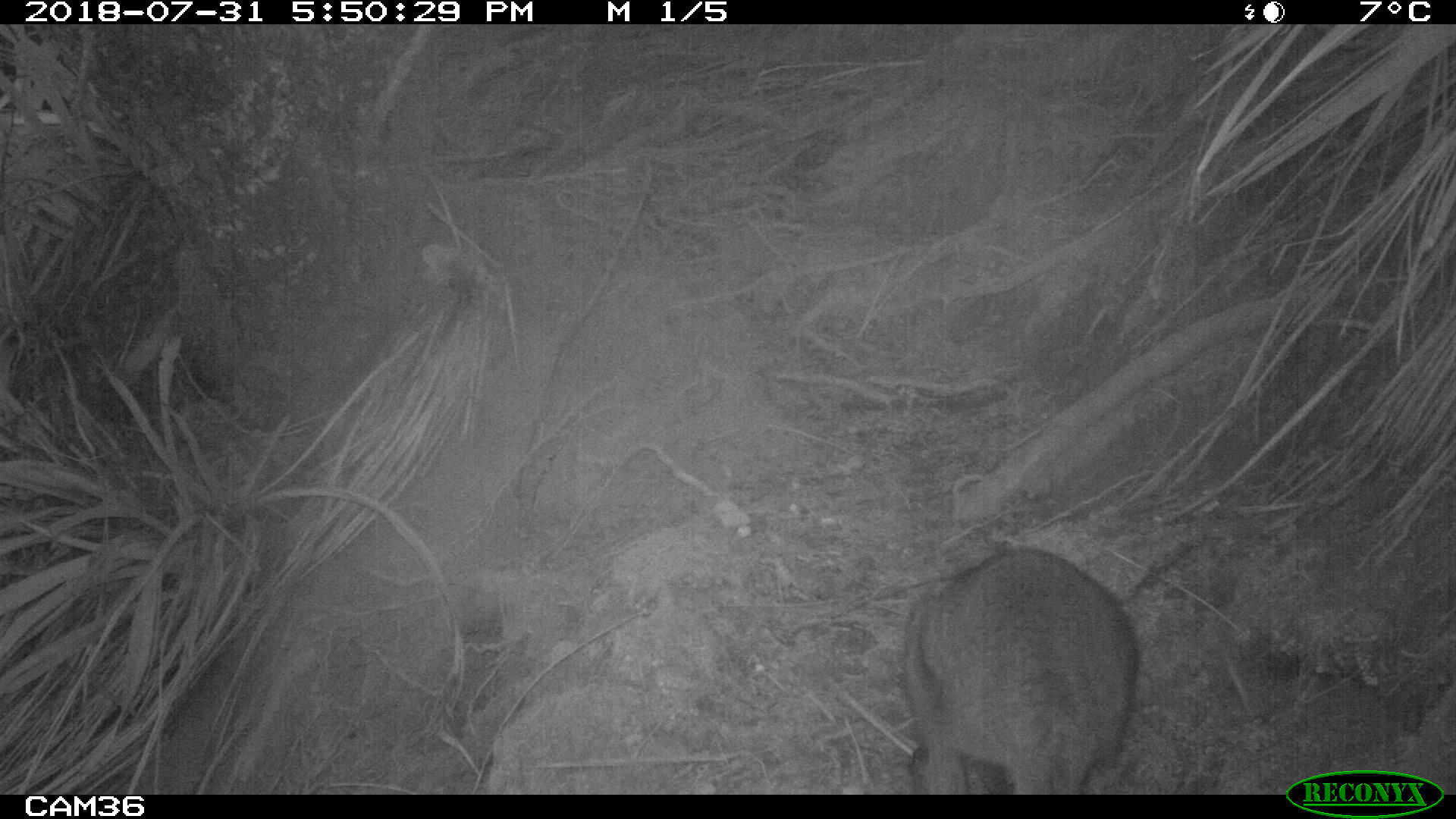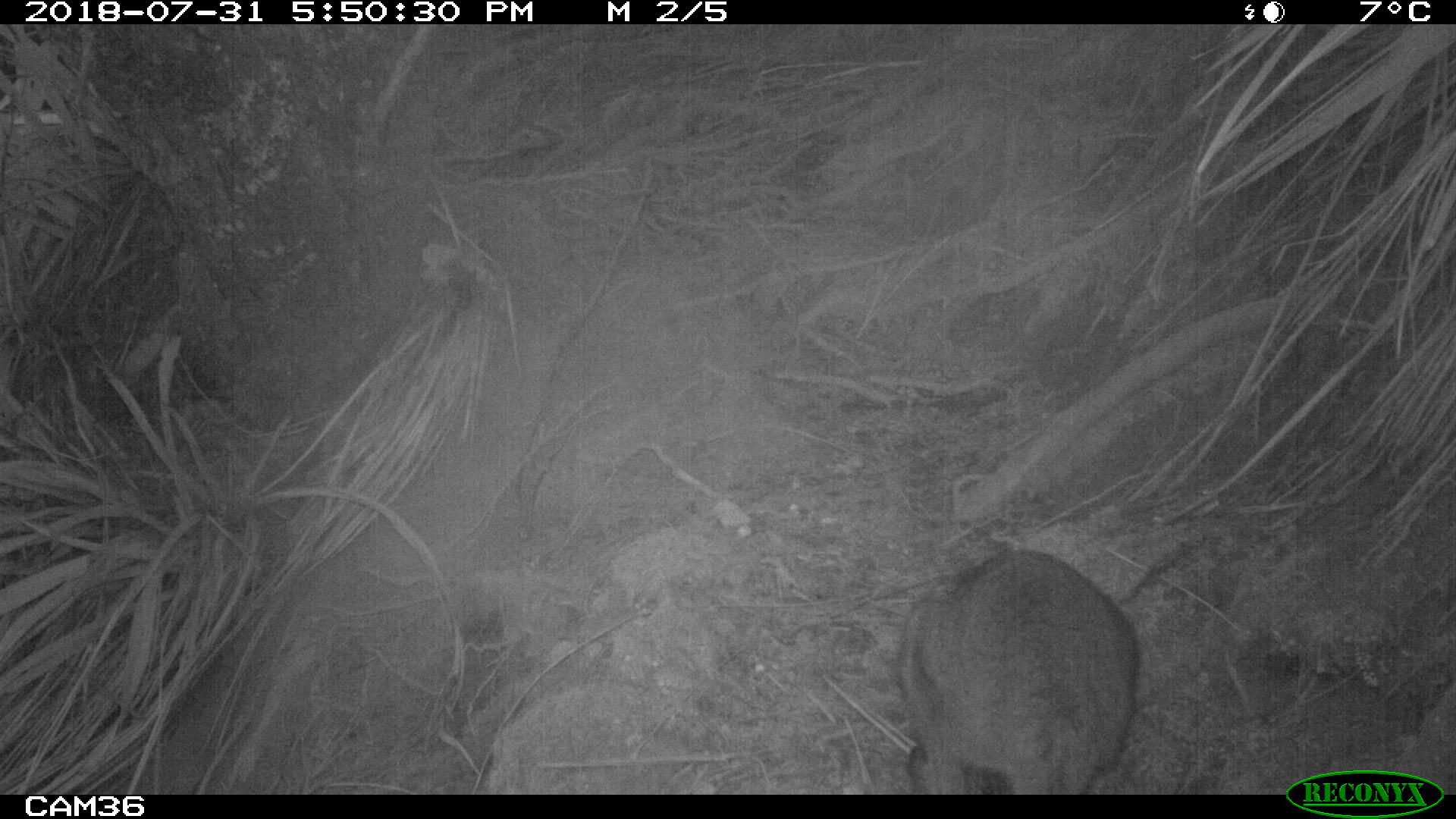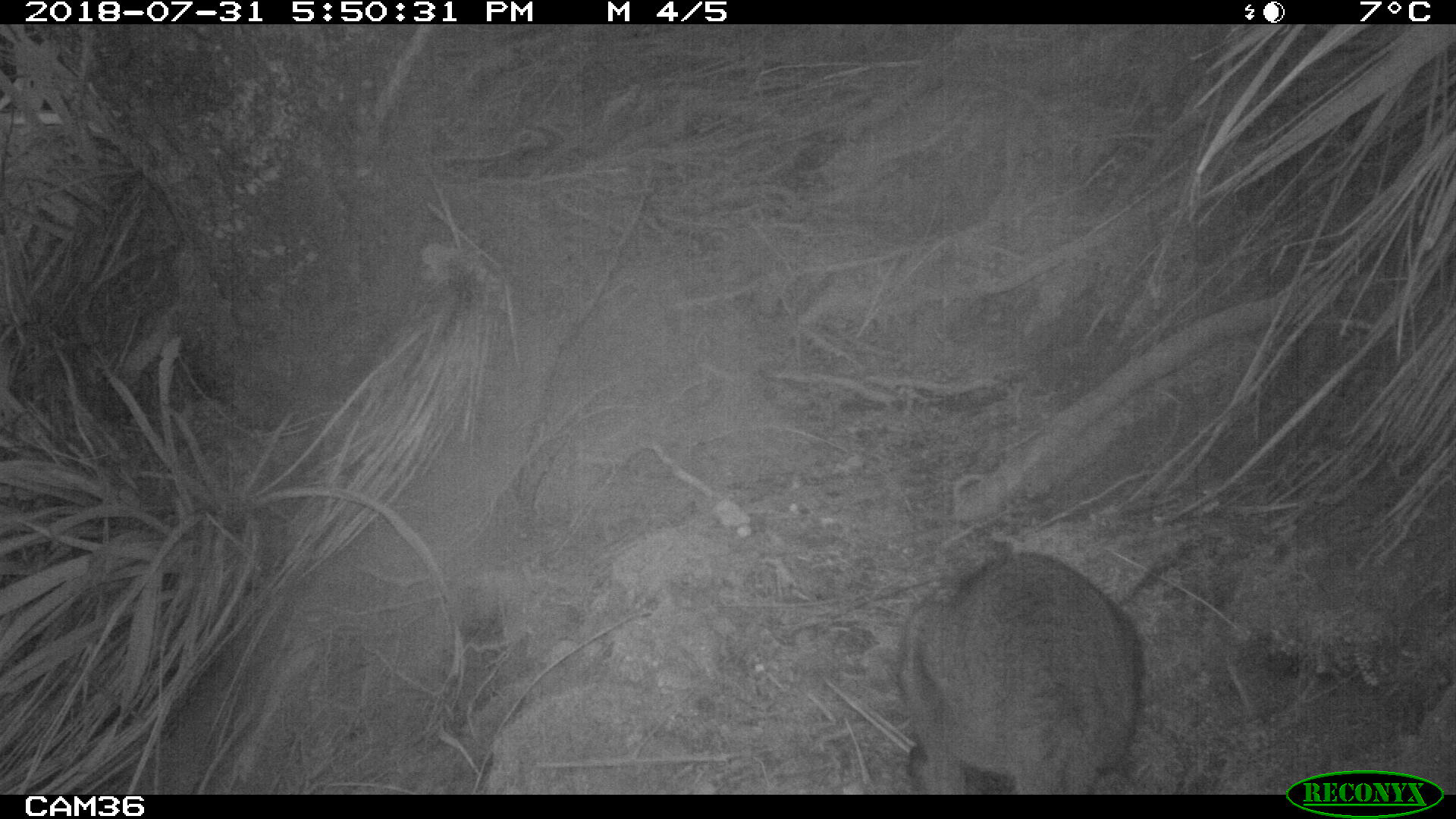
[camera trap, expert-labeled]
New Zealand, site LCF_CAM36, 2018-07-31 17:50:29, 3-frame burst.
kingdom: Animalia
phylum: Chordata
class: Mammalia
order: Diprotodontia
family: Macropodidae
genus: Notamacropus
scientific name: Notamacropus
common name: wallaby